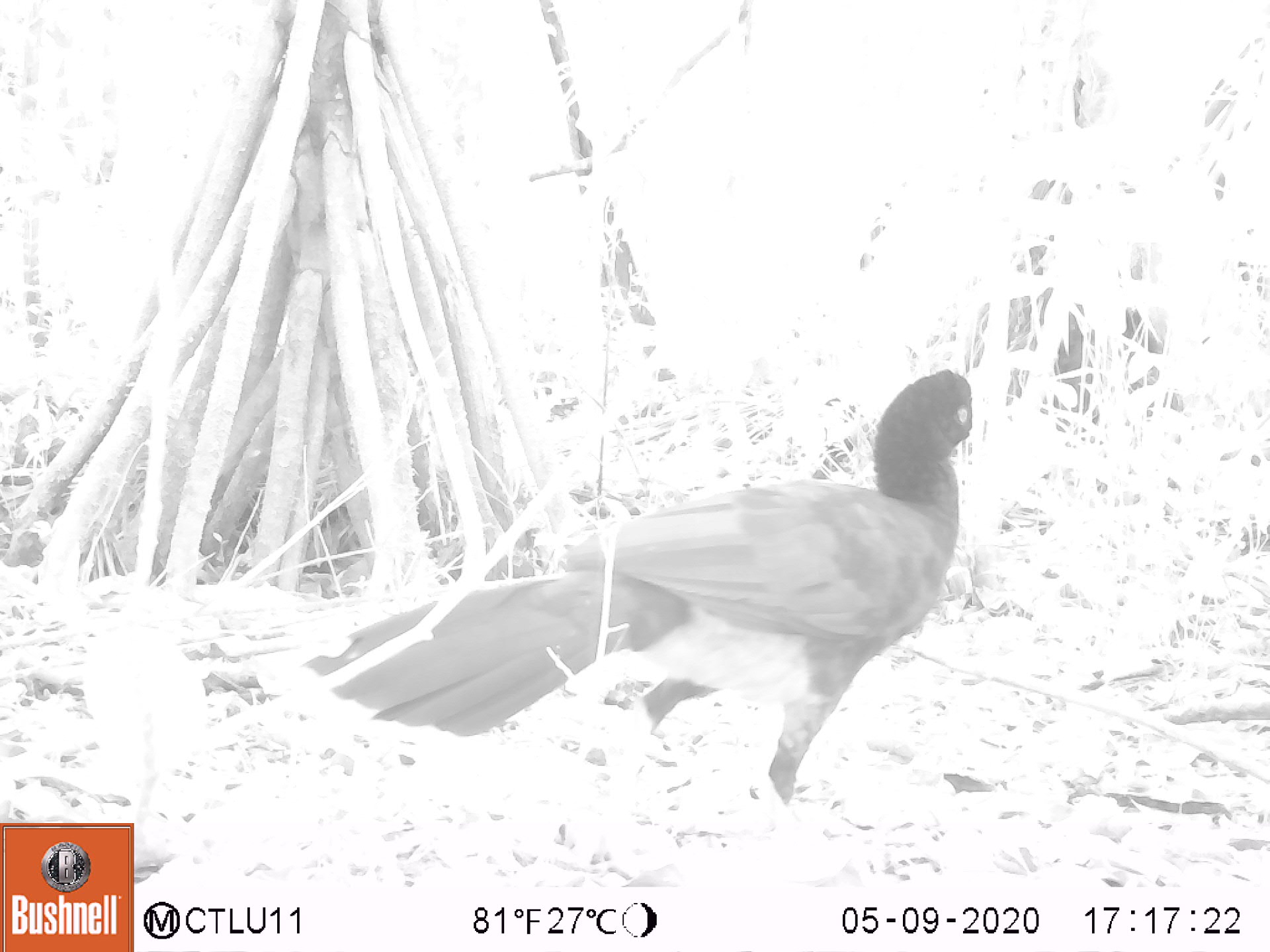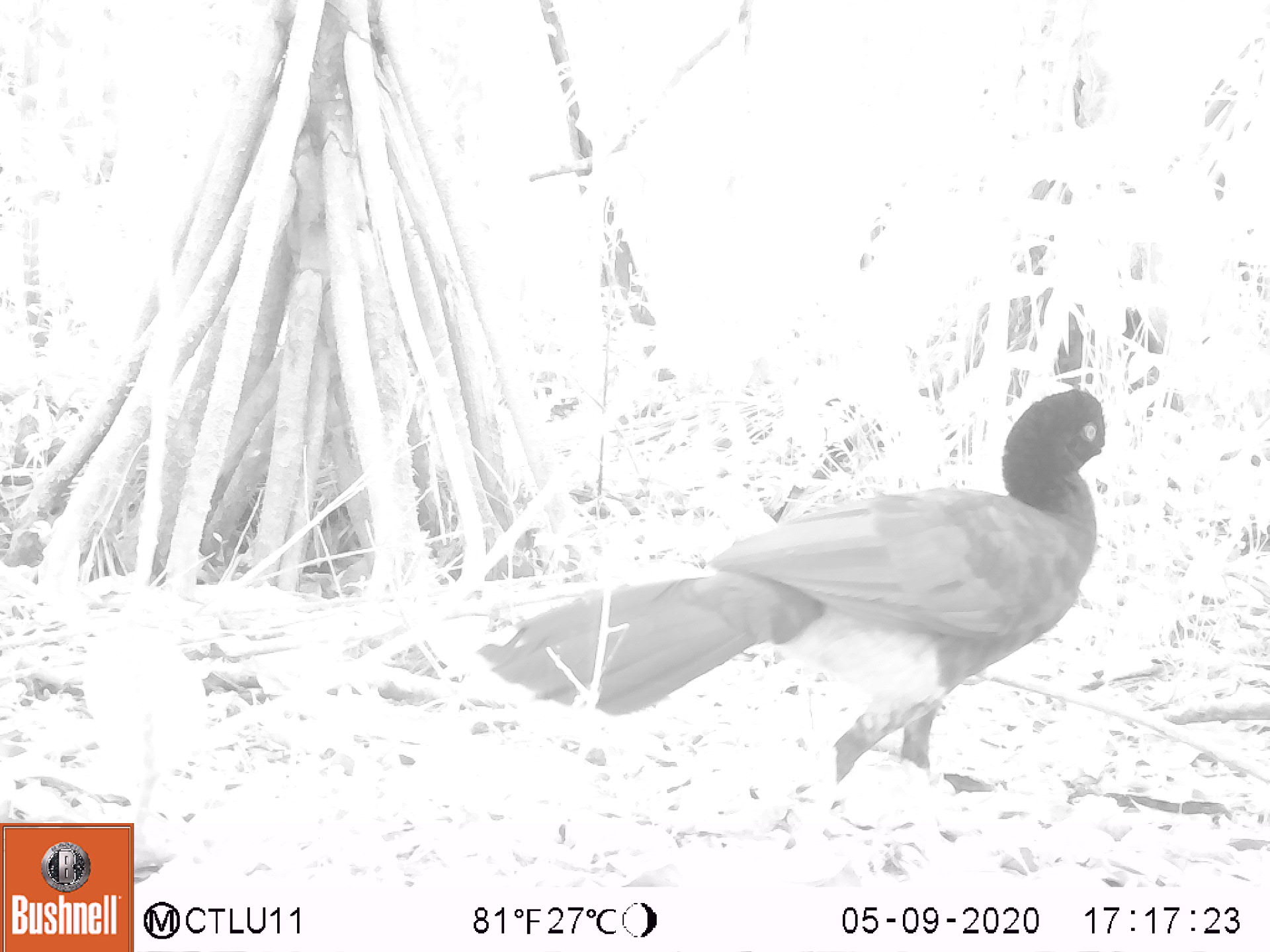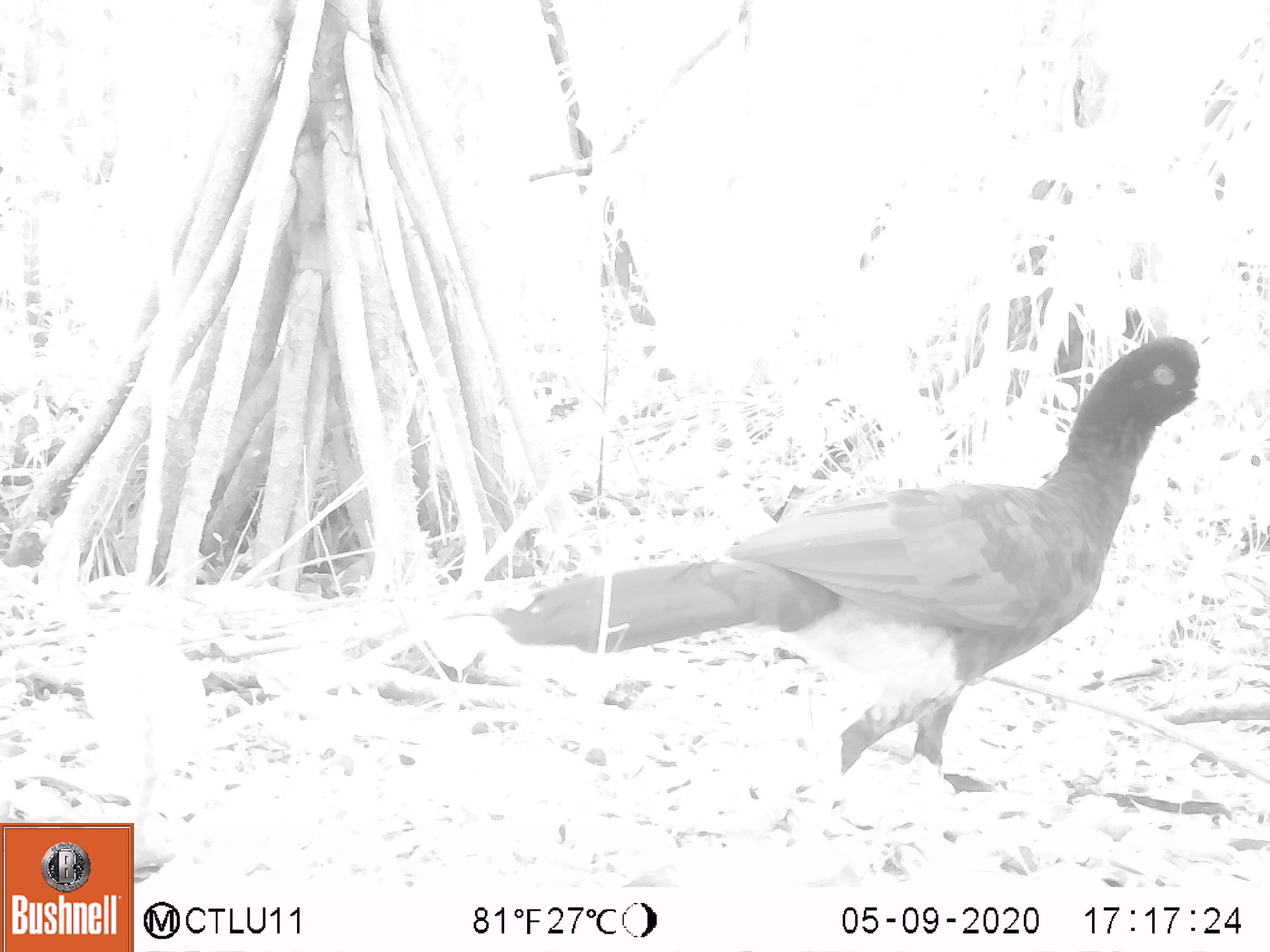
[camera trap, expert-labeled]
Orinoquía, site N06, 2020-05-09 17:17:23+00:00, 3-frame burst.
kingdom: Animalia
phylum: Chordata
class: Aves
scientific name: Aves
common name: bird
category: unknown bird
Unknown bird (bird) (Aves).